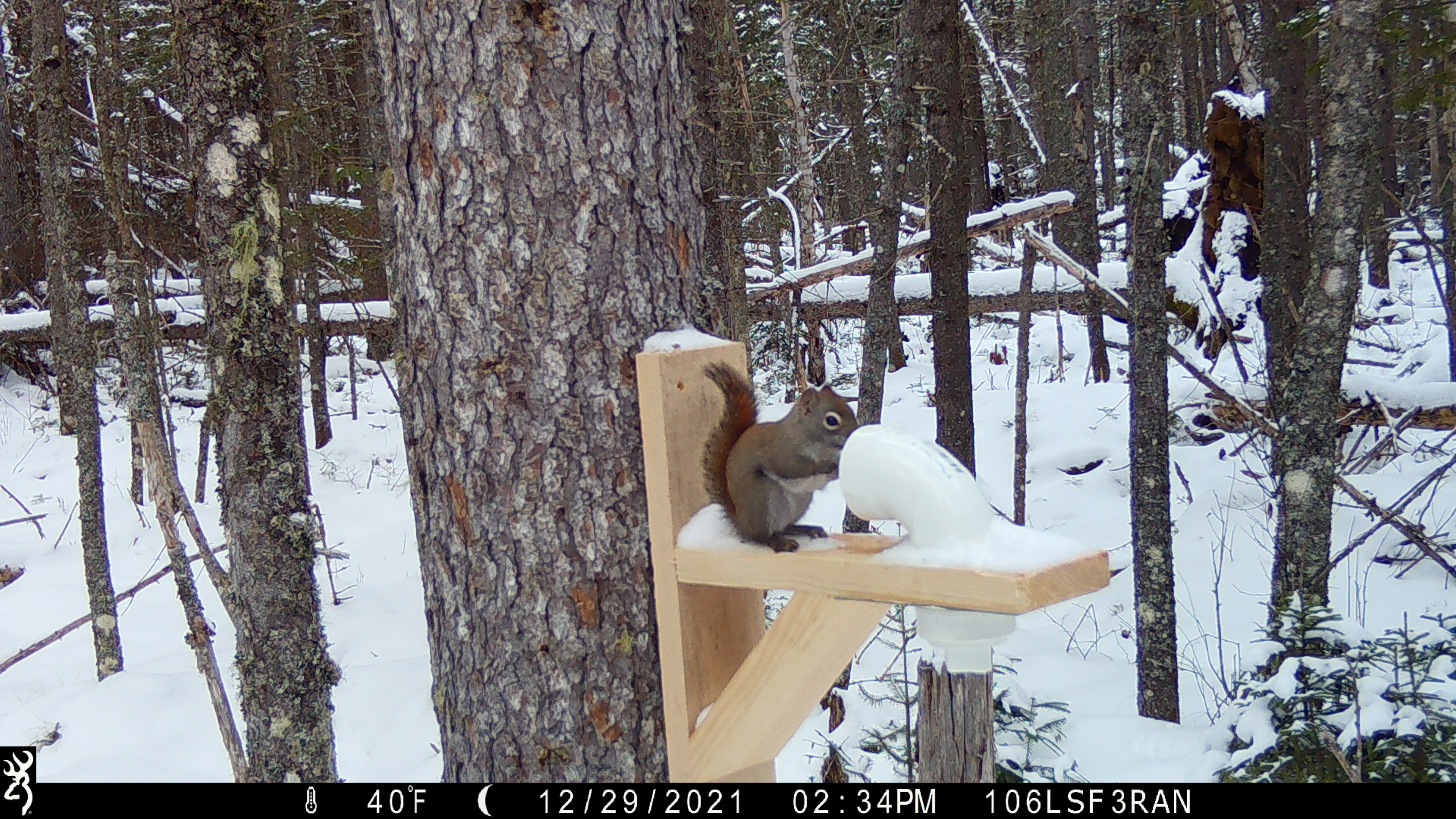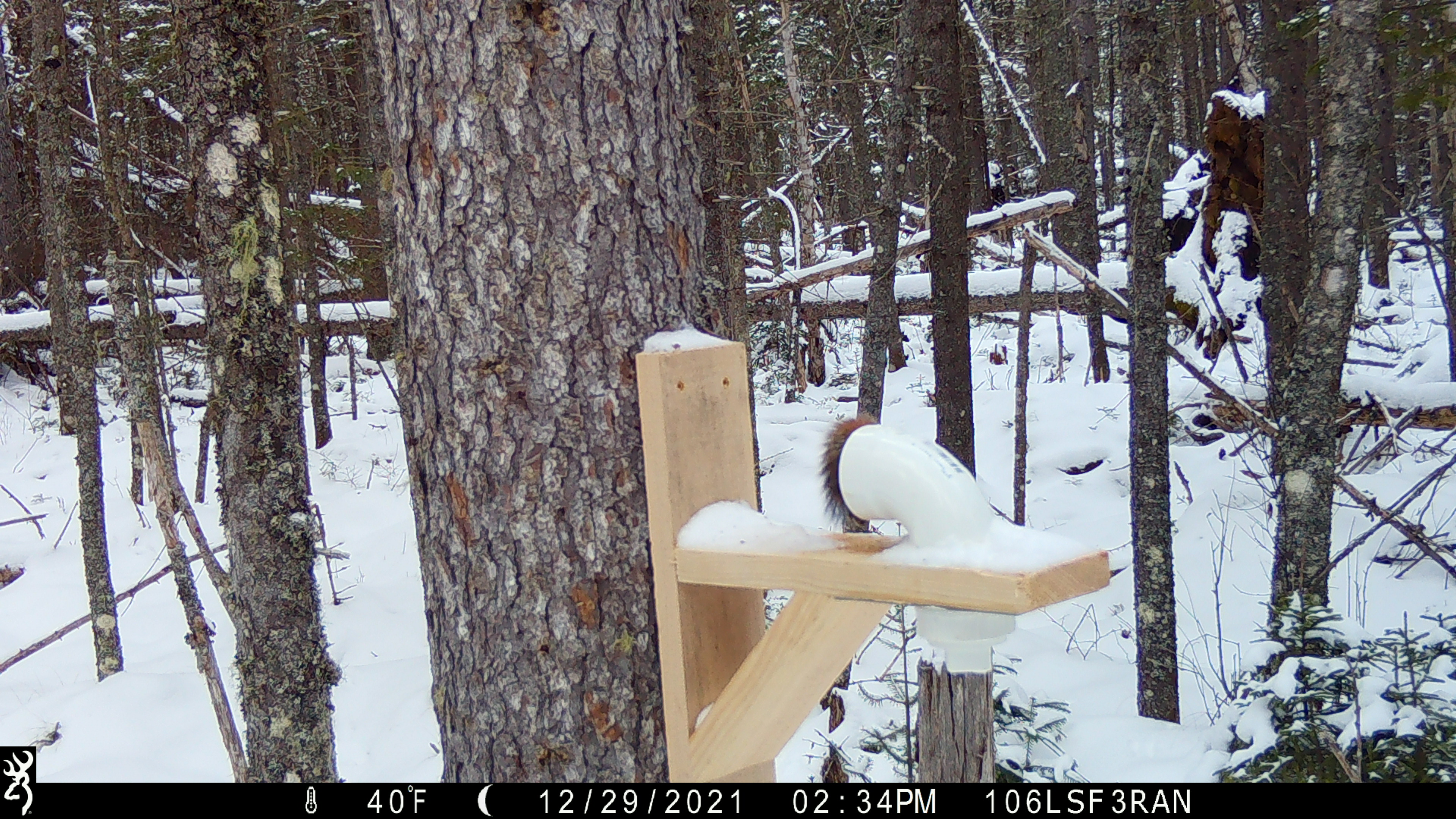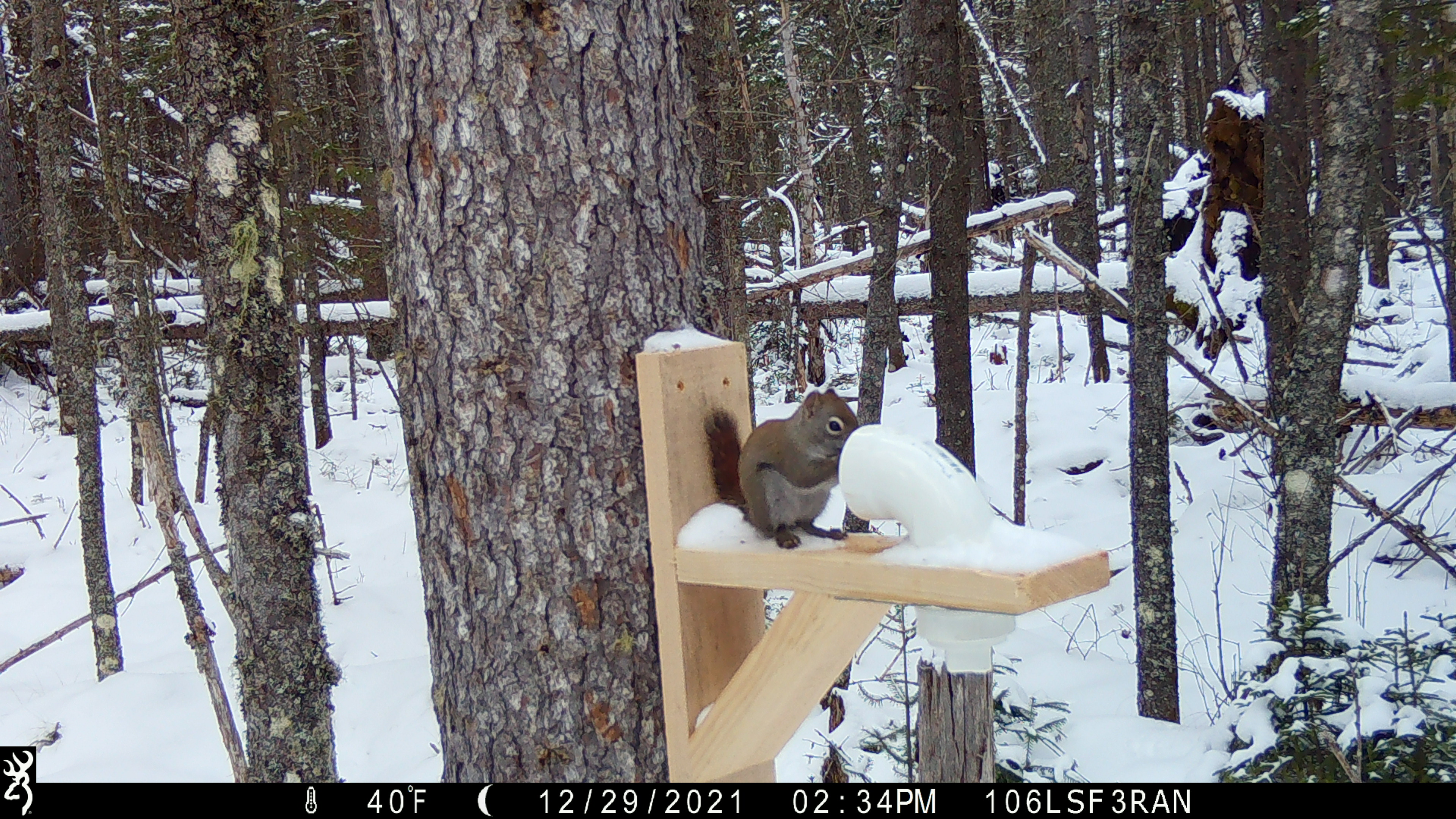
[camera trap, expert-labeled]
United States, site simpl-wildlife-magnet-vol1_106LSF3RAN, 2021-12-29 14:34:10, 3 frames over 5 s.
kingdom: Animalia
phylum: Chordata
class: Mammalia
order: Rodentia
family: Sciuridae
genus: Tamiasciurus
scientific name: Tamiasciurus hudsonicus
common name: red squirrel